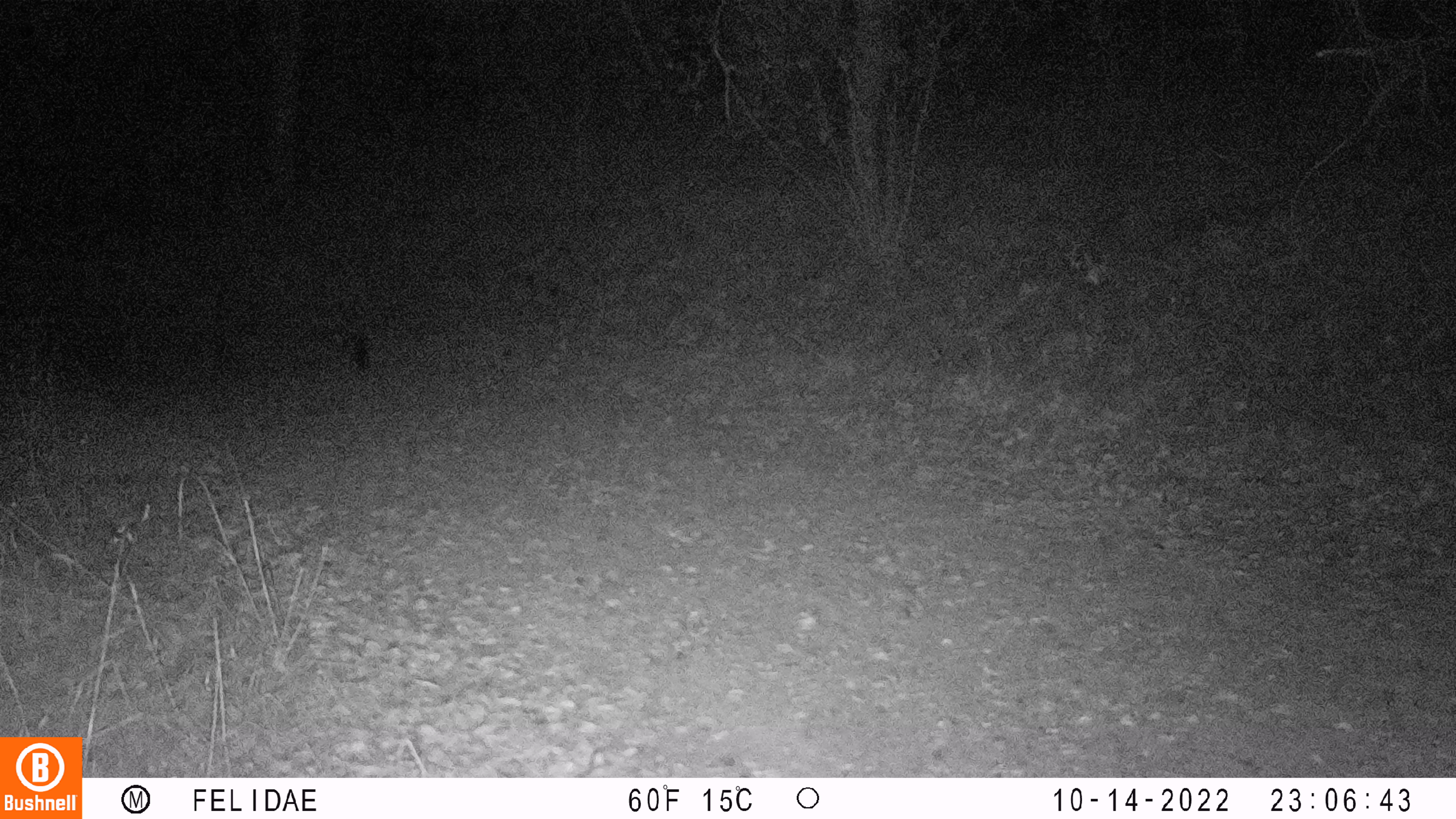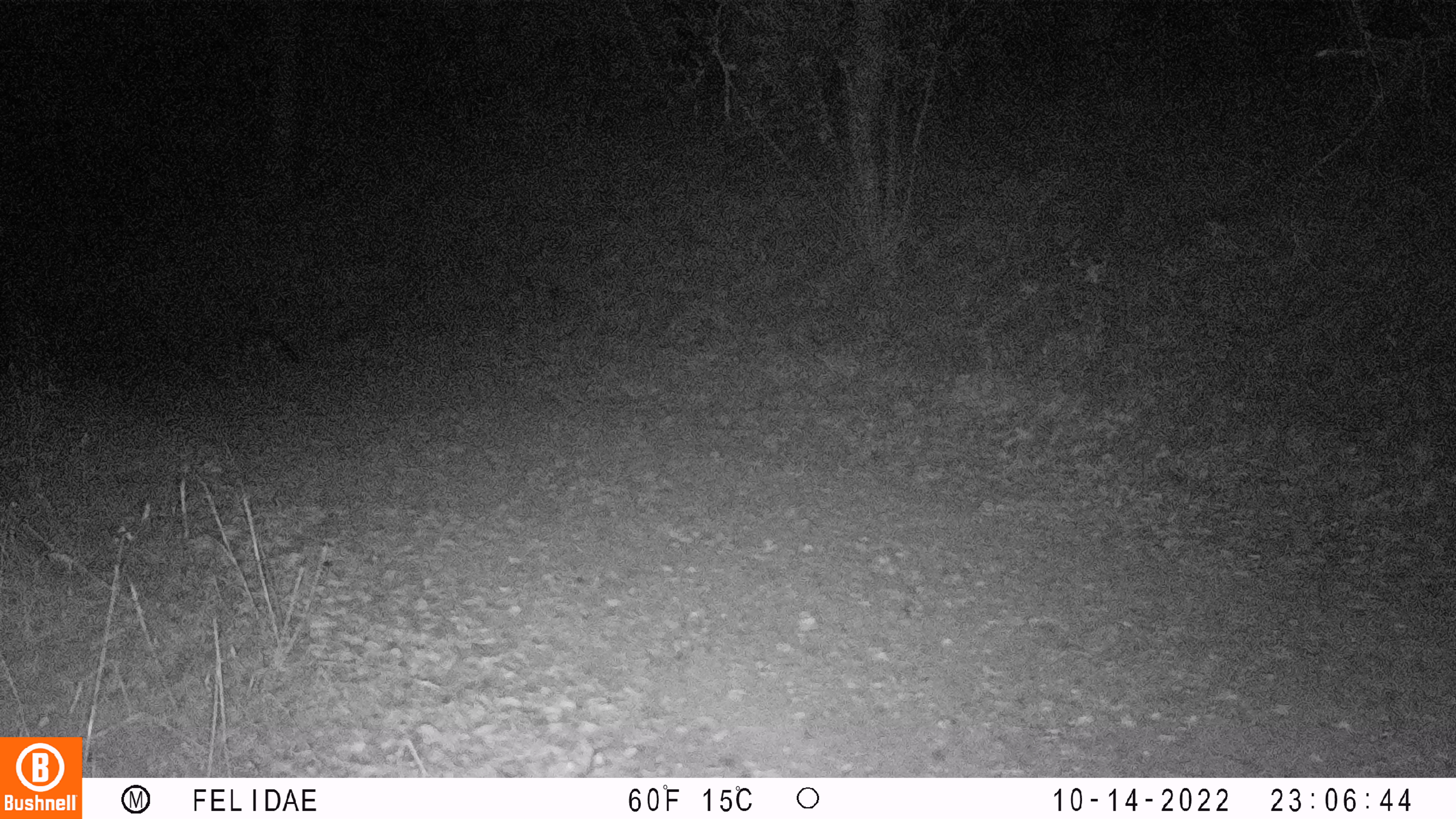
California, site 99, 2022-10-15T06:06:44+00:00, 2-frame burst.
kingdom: Animalia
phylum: Chordata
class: Mammalia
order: Carnivora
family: Canidae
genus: Urocyon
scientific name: Urocyon cinereoargenteus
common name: gray fox